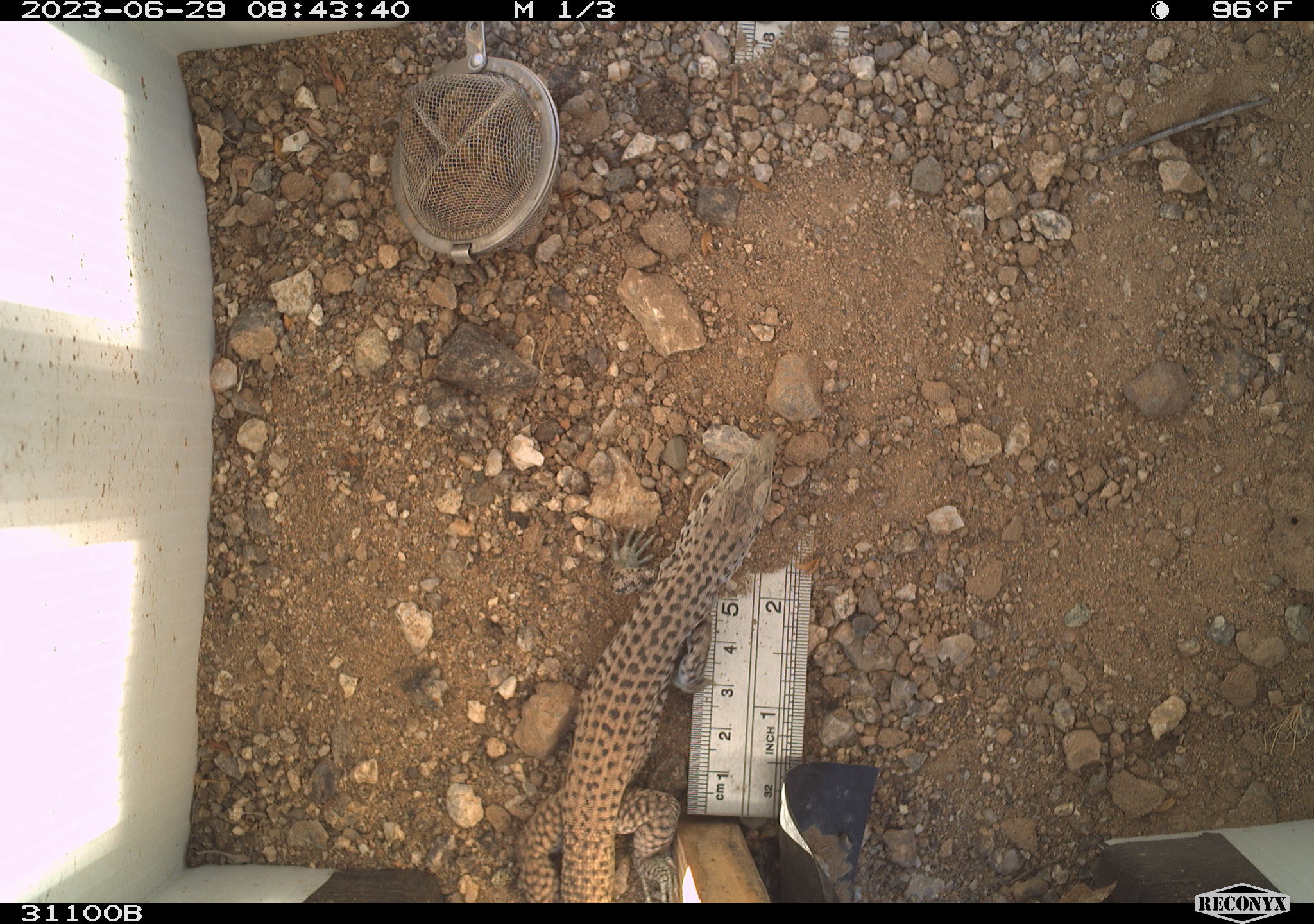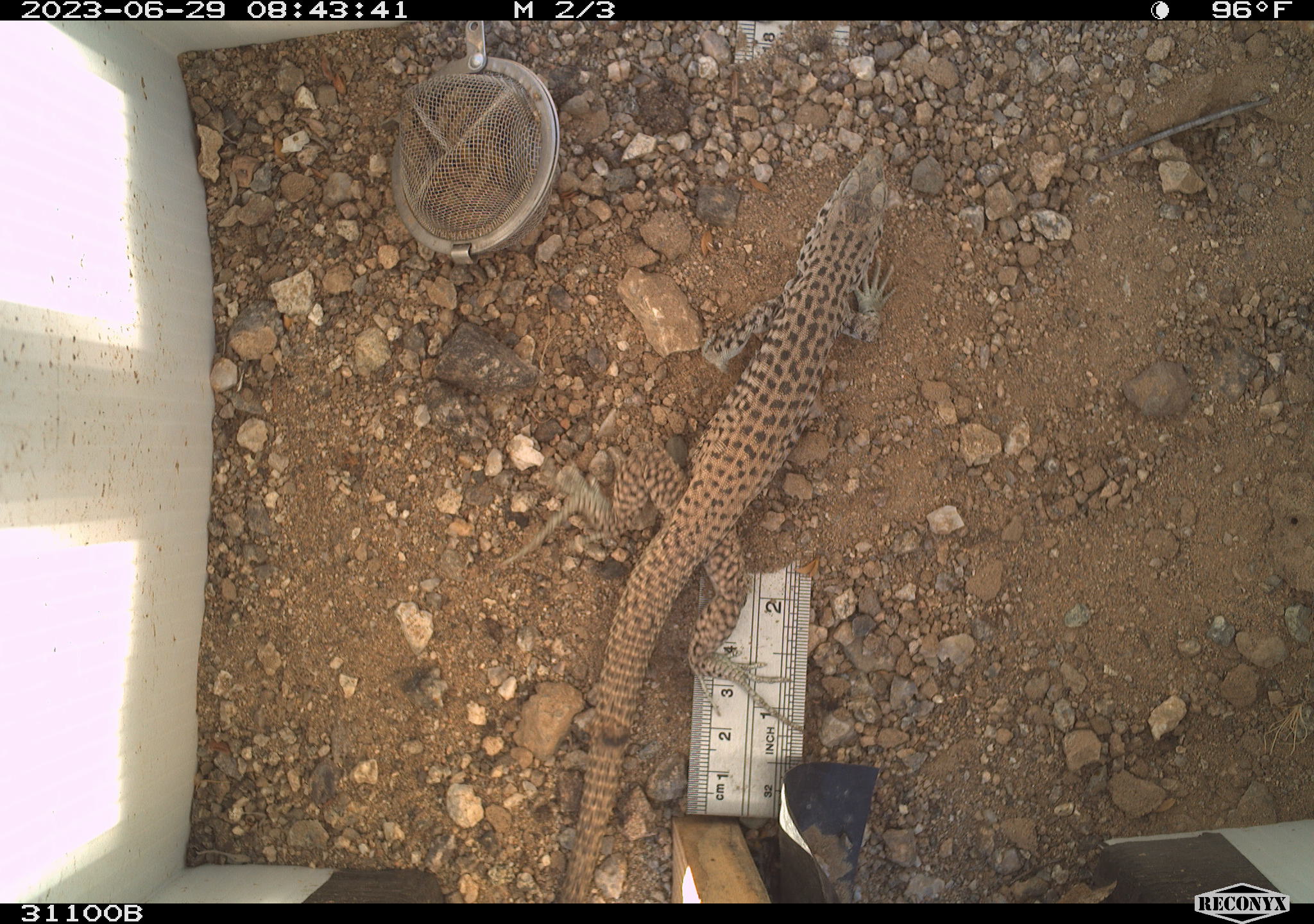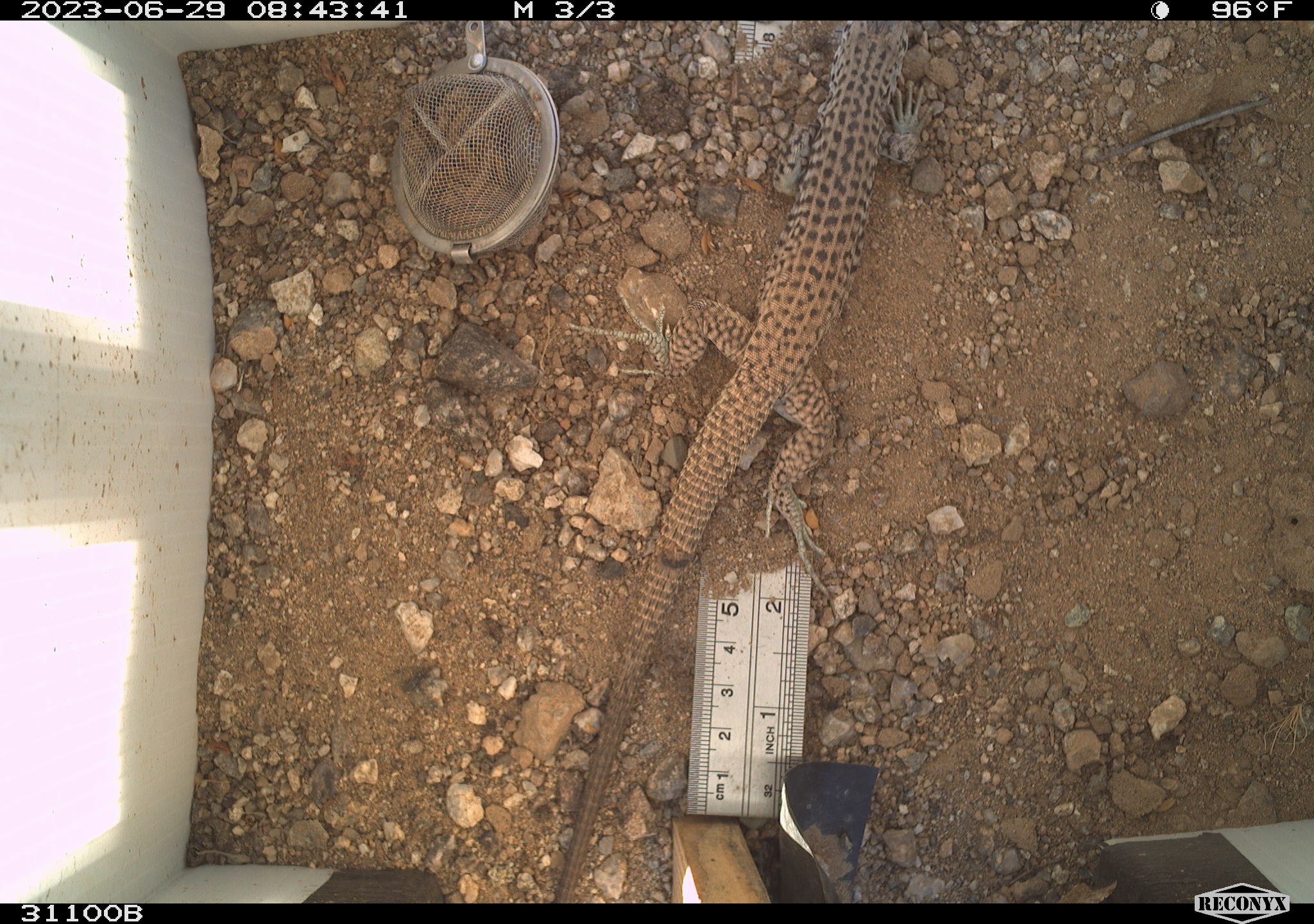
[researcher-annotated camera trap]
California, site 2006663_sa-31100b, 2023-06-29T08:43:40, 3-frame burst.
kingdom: Animalia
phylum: Chordata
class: Reptilia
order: Squamata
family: Teiidae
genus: Aspidoscelis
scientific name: Aspidoscelis tigris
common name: western whiptail